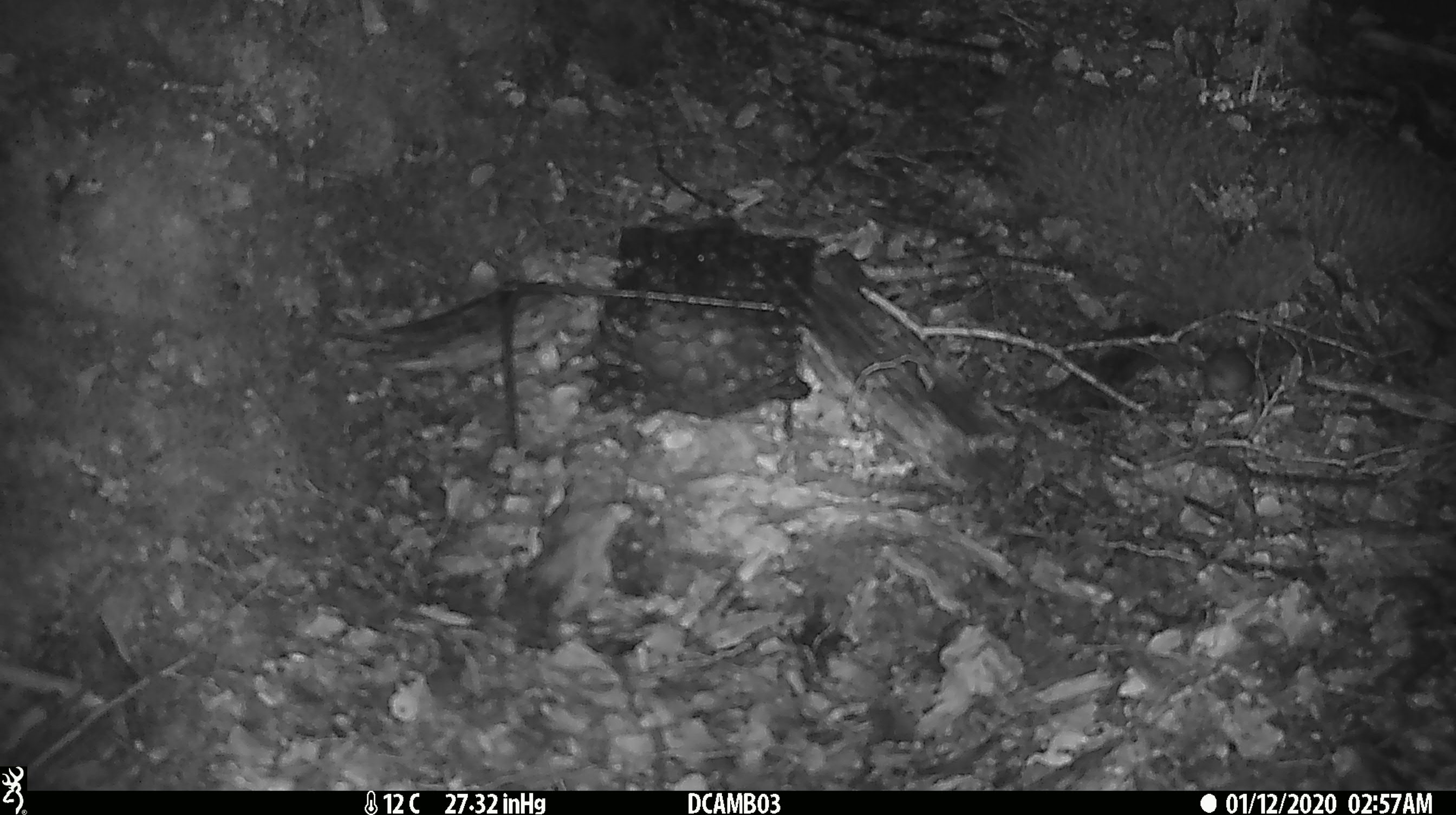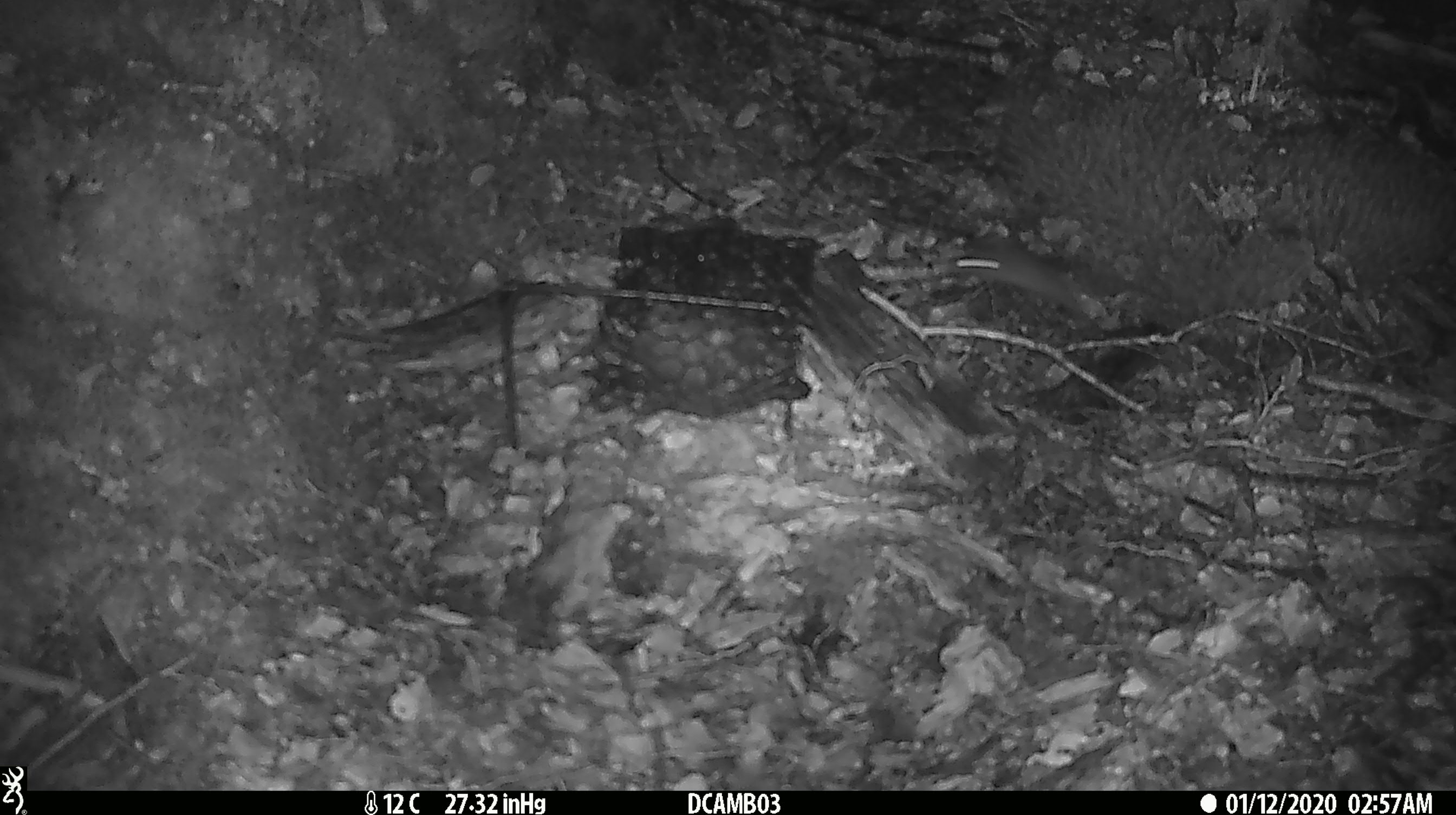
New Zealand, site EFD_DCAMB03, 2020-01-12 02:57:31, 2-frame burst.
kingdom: Animalia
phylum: Chordata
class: Mammalia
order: Rodentia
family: Muridae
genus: Mus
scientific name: Mus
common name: mouse